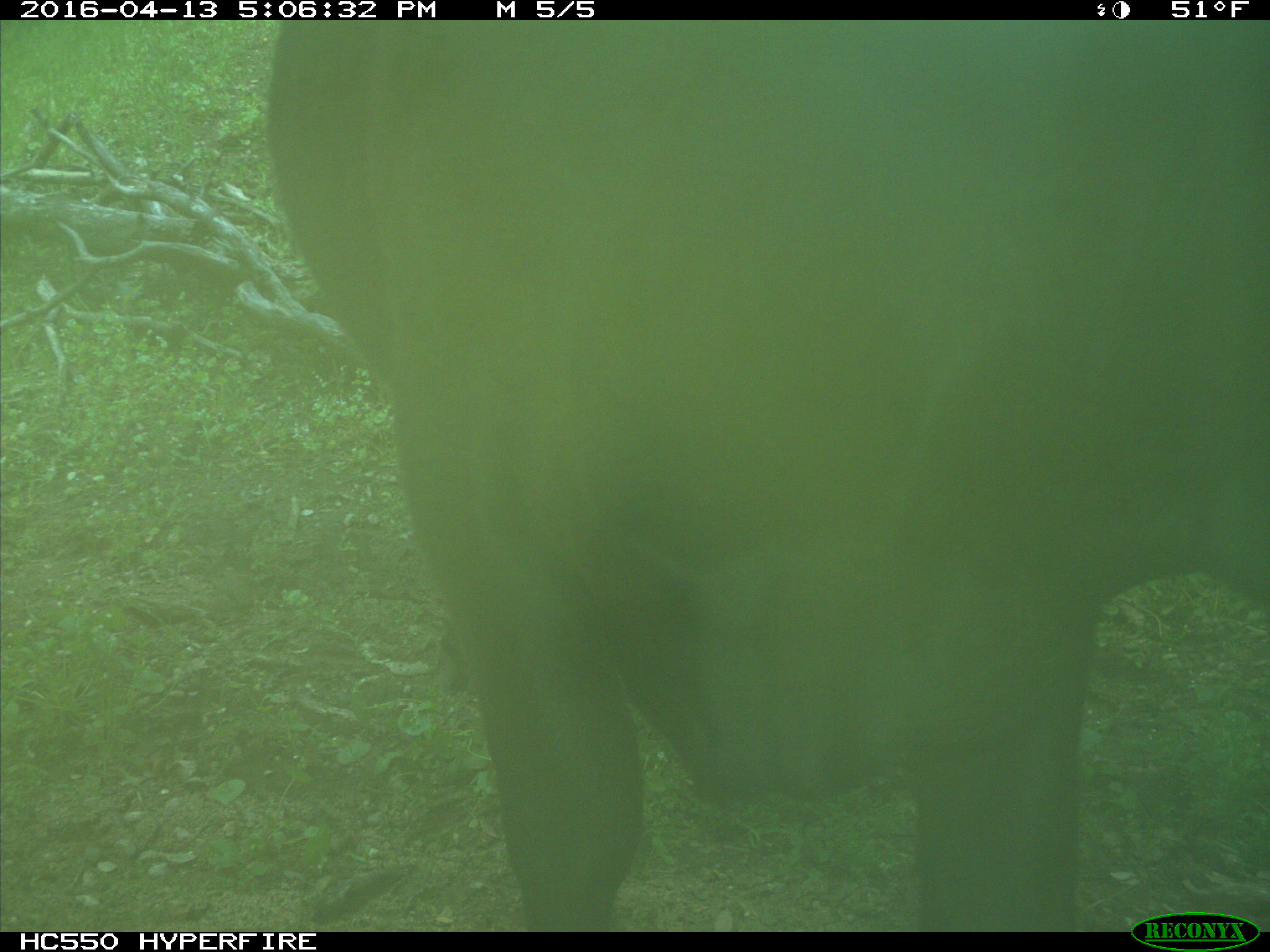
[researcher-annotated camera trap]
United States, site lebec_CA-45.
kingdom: Animalia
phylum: Chordata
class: Mammalia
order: Artiodactyla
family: Bovidae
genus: Bos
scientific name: Bos taurus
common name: domestic cow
Bos taurus (domestic cow).